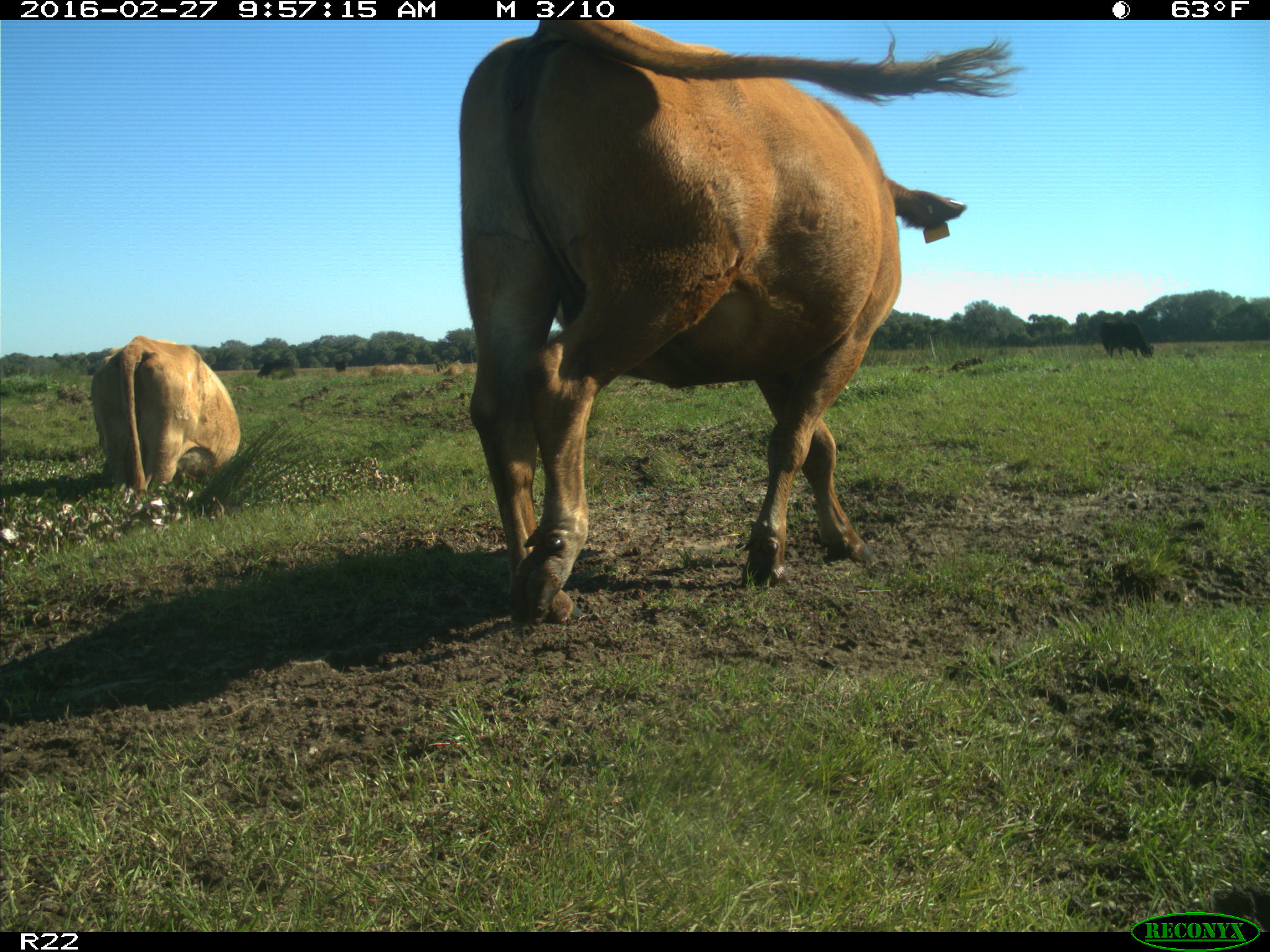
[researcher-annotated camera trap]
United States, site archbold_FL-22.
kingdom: Animalia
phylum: Chordata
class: Mammalia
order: Artiodactyla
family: Bovidae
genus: Bos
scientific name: Bos taurus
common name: domestic cow